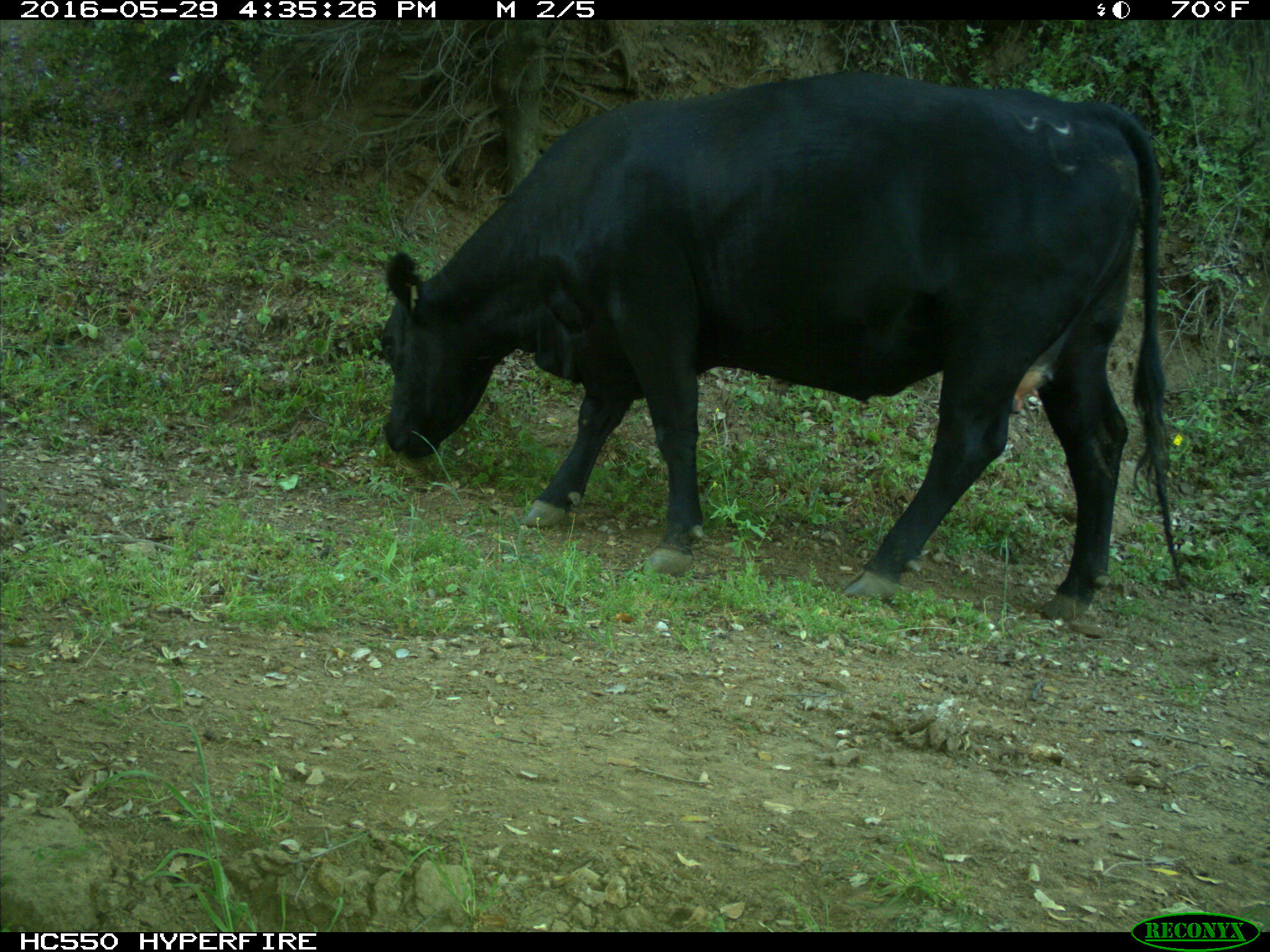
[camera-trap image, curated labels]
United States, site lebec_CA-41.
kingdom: Animalia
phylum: Chordata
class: Mammalia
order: Artiodactyla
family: Bovidae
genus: Bos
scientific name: Bos taurus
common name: domestic cow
Bos taurus (domestic cow).